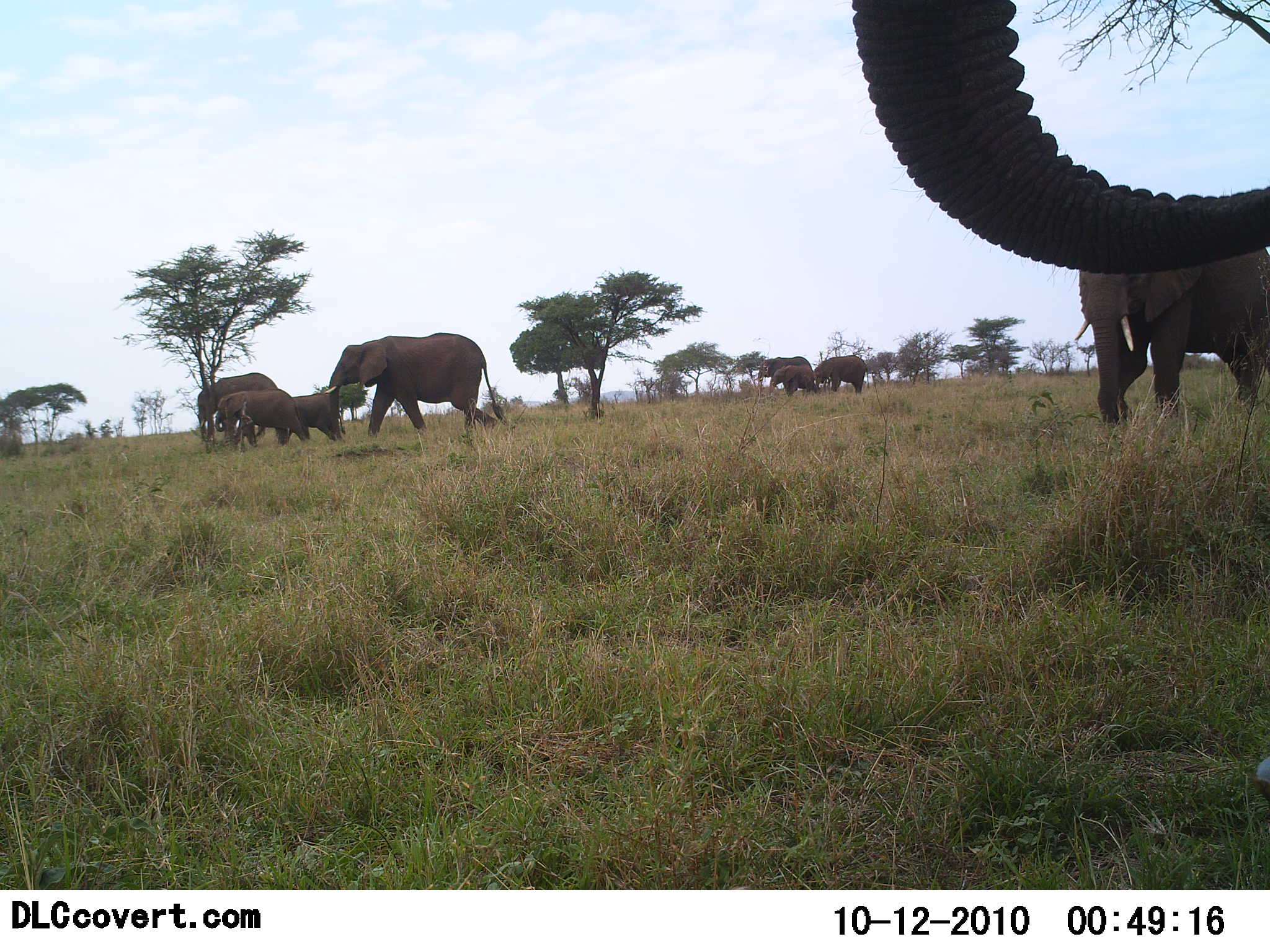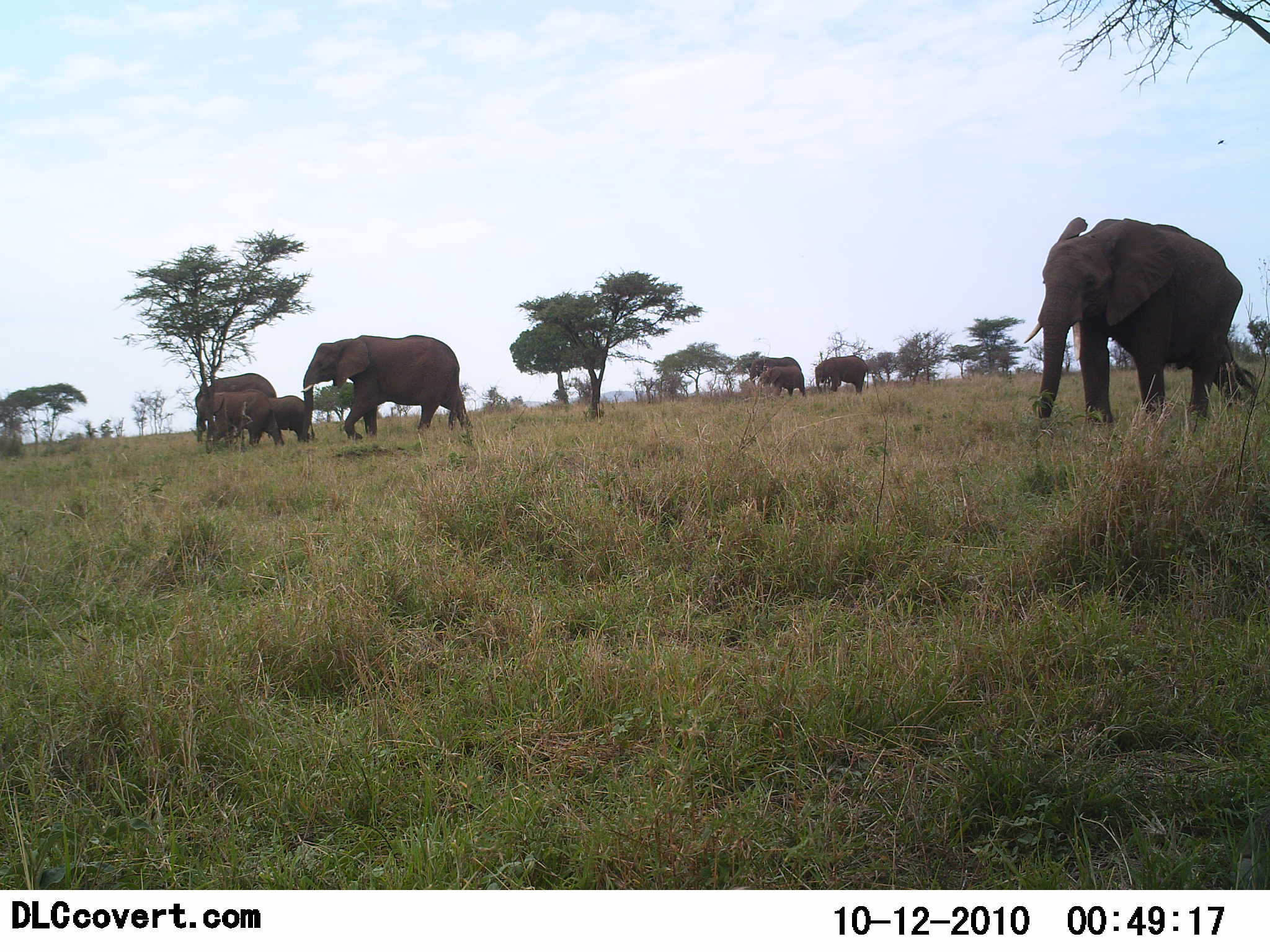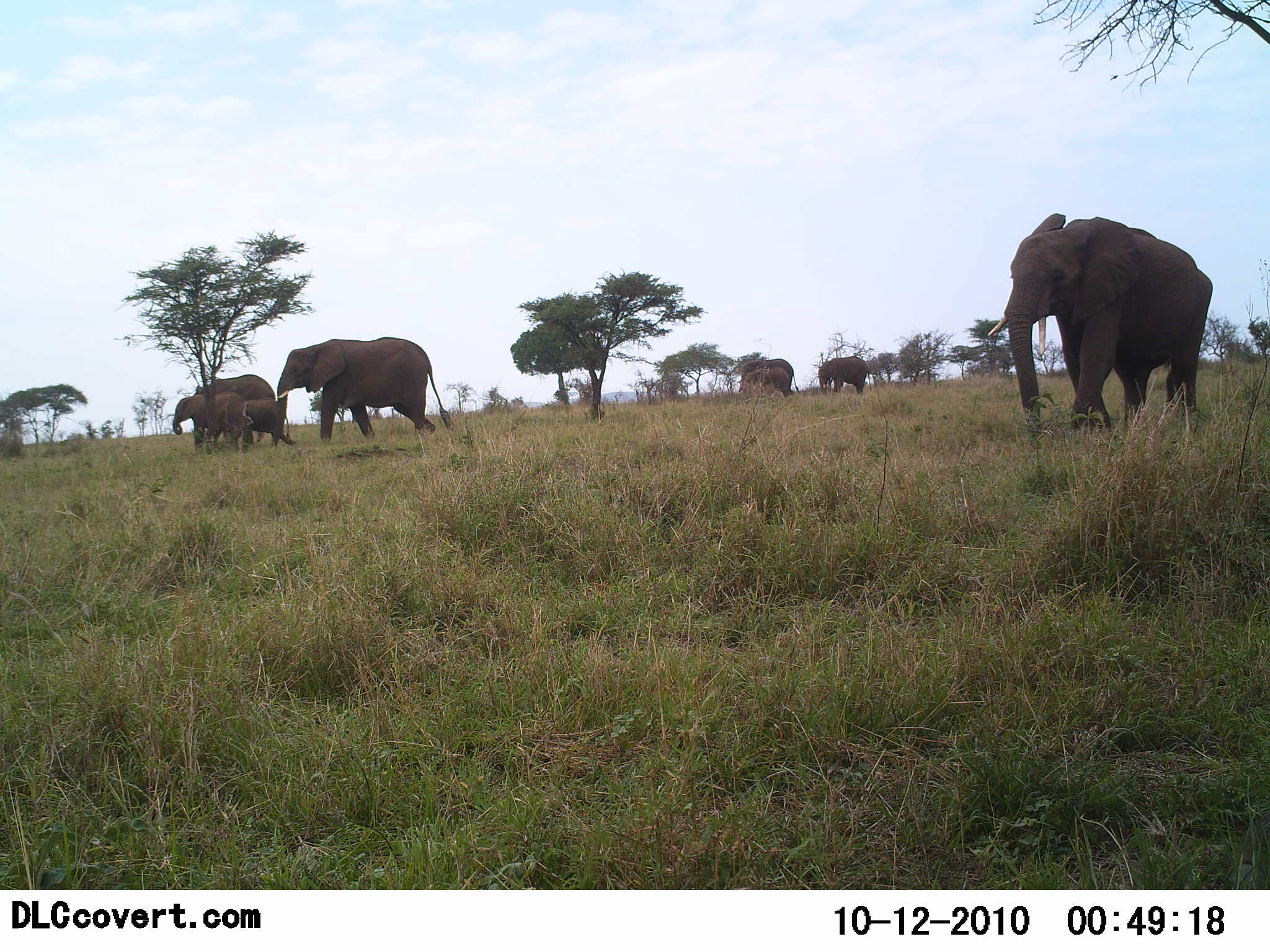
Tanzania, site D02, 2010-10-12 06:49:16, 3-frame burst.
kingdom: Animalia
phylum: Chordata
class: Mammalia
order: Proboscidea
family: Elephantidae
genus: Loxodonta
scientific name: Loxodonta africana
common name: african bush elephant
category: elephant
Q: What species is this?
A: Elephant (african bush elephant) (Loxodonta africana).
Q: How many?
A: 9.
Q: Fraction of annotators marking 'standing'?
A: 20%.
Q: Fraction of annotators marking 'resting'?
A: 0%.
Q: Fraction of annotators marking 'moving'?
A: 93%.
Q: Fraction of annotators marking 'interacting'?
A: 13%.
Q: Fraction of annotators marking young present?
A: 67%.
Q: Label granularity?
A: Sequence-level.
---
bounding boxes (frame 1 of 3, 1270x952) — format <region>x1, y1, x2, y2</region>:
animal: <region>851, 0, 1270, 273</region>; <region>1074, 246, 1270, 424</region>; <region>324, 331, 507, 440</region>; <region>196, 372, 278, 447</region>; <region>215, 388, 305, 449</region>; <region>287, 392, 346, 444</region>; <region>813, 355, 869, 396</region>; <region>758, 356, 814, 396</region>; <region>769, 365, 817, 397</region>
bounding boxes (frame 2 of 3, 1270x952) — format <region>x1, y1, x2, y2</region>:
animal: <region>1022, 217, 1257, 427</region>; <region>300, 334, 472, 440</region>; <region>195, 372, 275, 447</region>; <region>198, 389, 282, 446</region>; <region>747, 357, 804, 398</region>; <region>815, 355, 869, 396</region>; <region>269, 395, 308, 443</region>; <region>761, 366, 805, 398</region>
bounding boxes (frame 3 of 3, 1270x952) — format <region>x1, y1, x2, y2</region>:
animal: <region>988, 213, 1212, 434</region>; <region>277, 337, 451, 442</region>; <region>191, 374, 276, 449</region>; <region>172, 391, 246, 448</region>; <region>244, 395, 296, 447</region>; <region>739, 358, 800, 398</region>; <region>818, 355, 869, 396</region>; <region>744, 366, 792, 398</region>